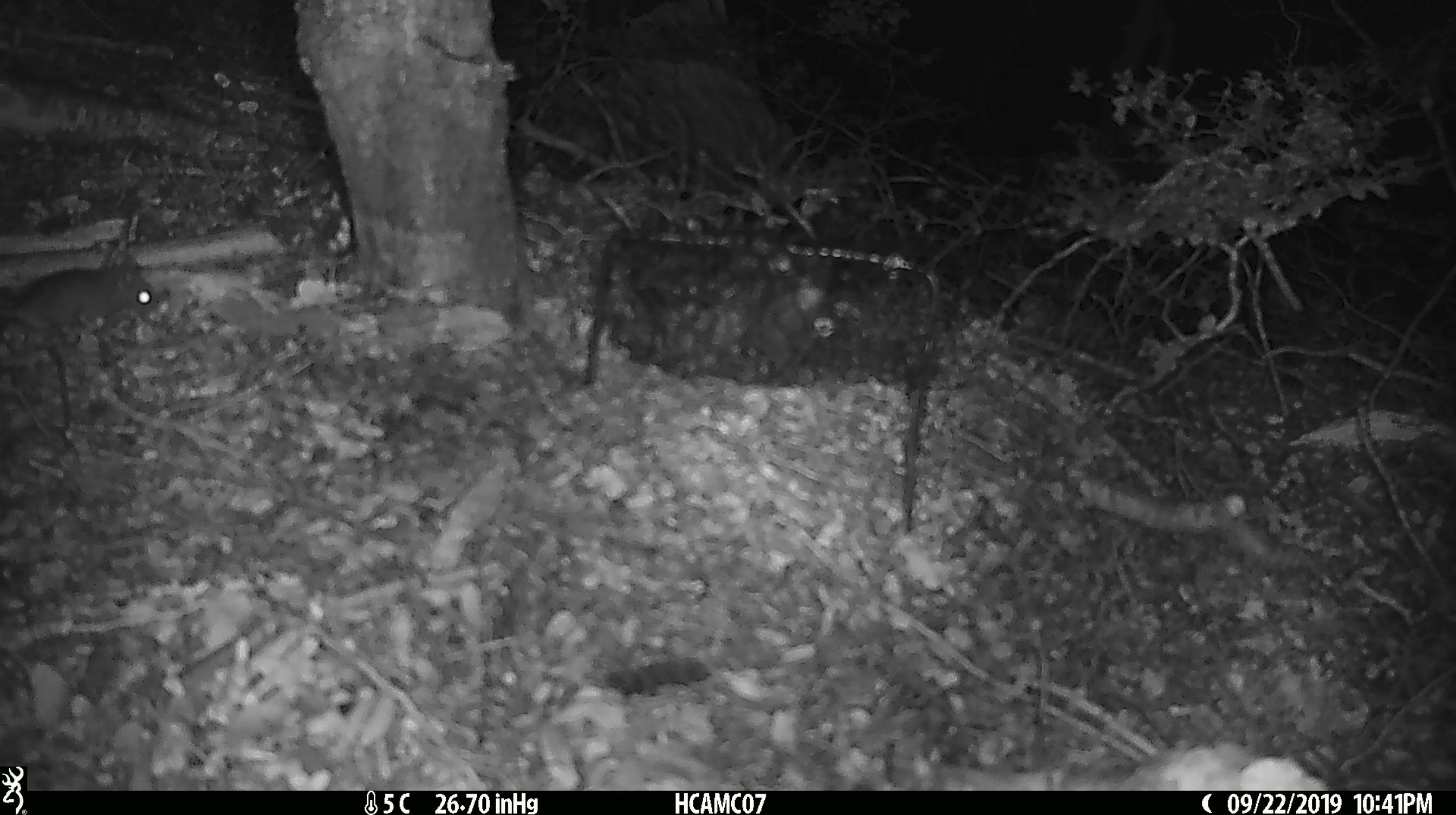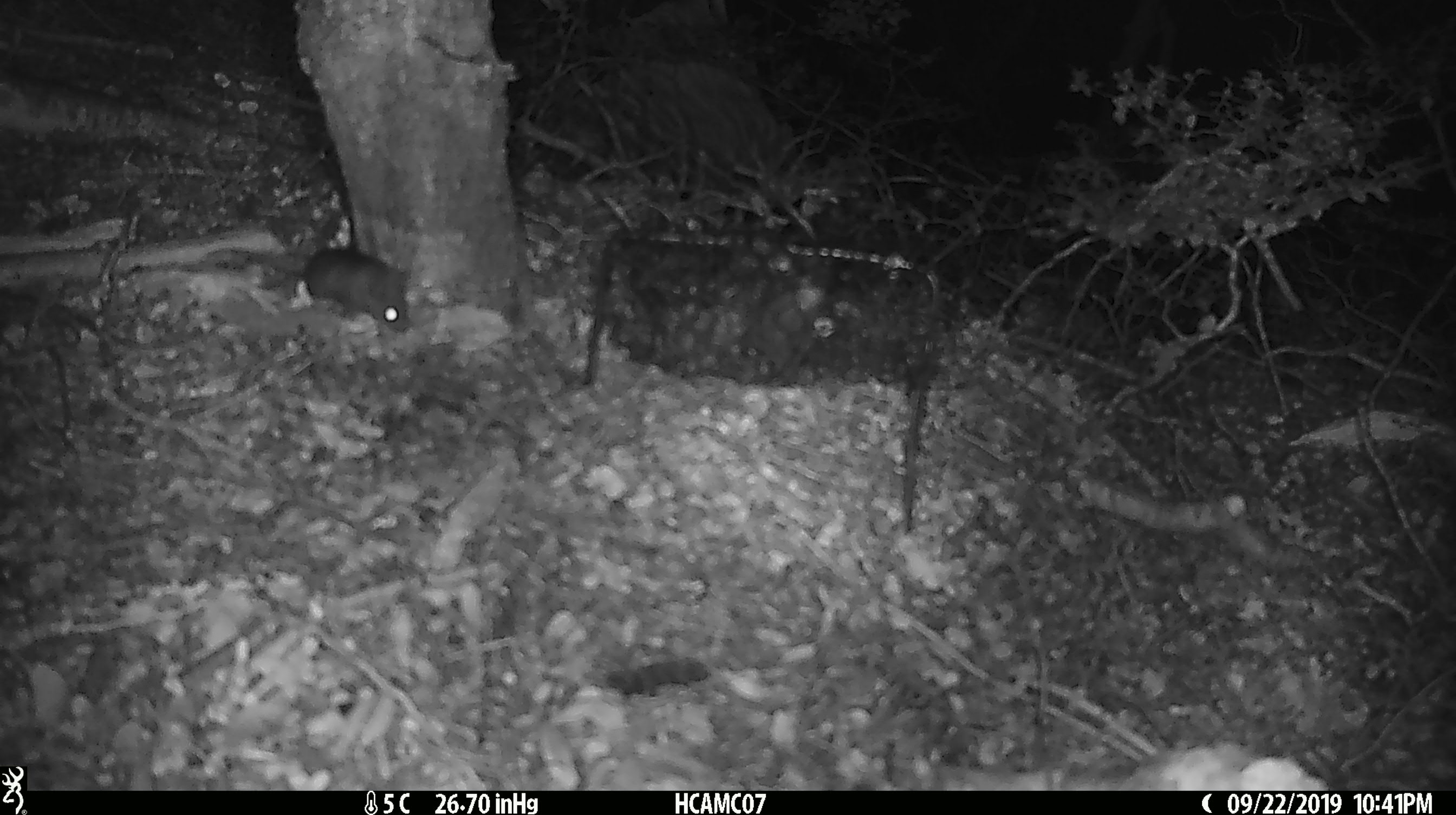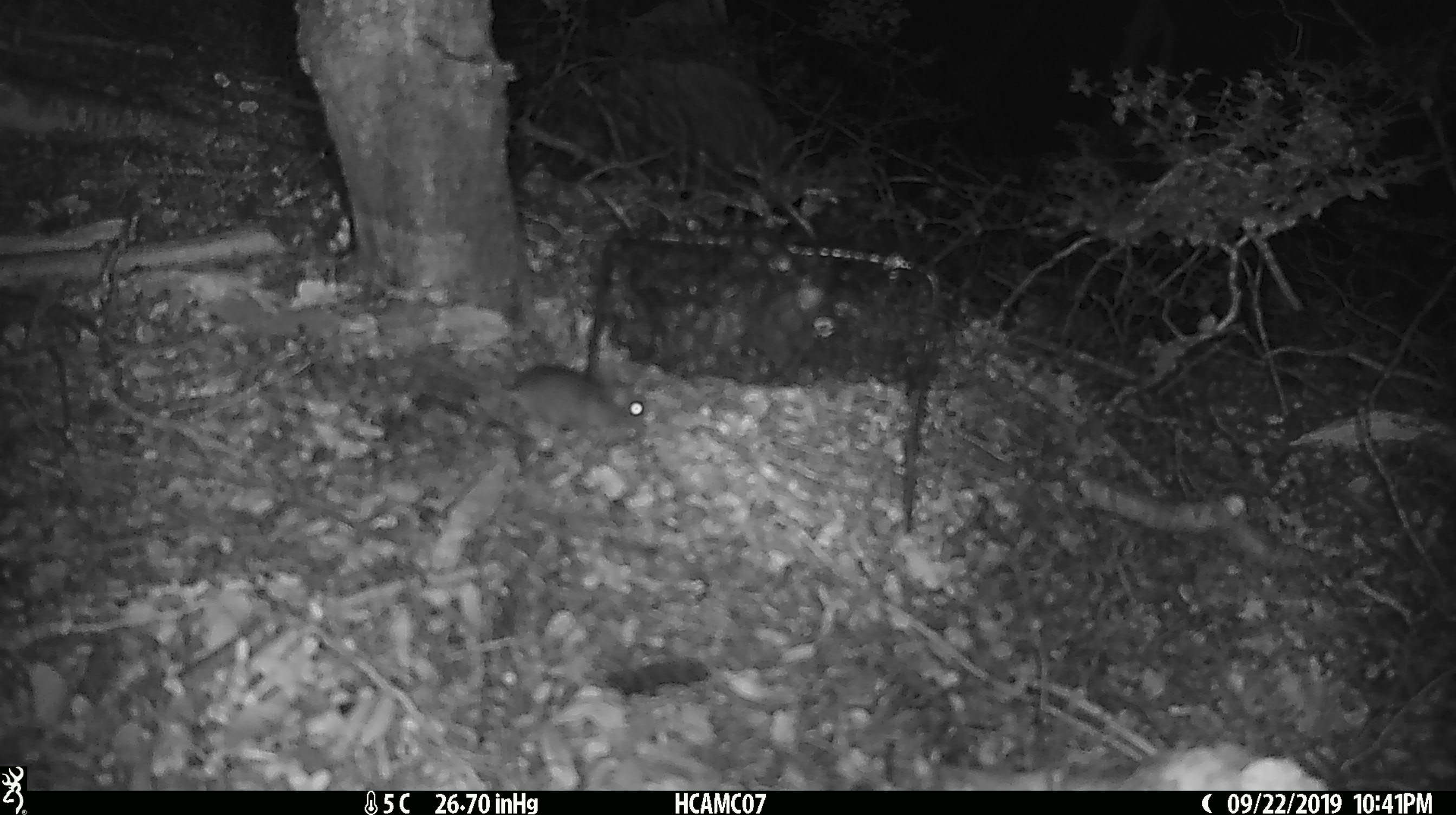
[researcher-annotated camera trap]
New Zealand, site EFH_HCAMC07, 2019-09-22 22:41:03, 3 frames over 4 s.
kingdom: Animalia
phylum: Chordata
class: Mammalia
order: Rodentia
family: Muridae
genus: Mus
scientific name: Mus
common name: mouse